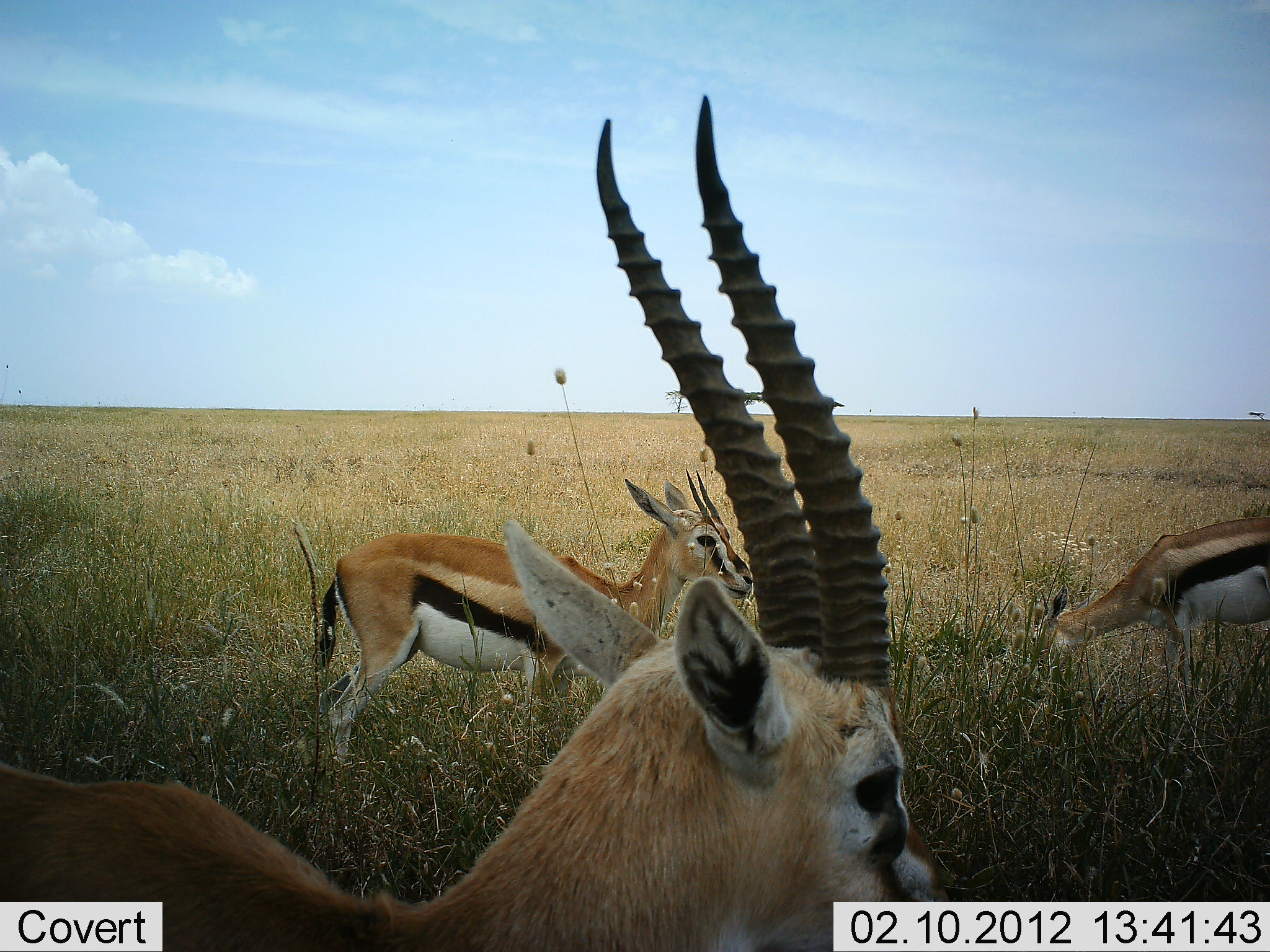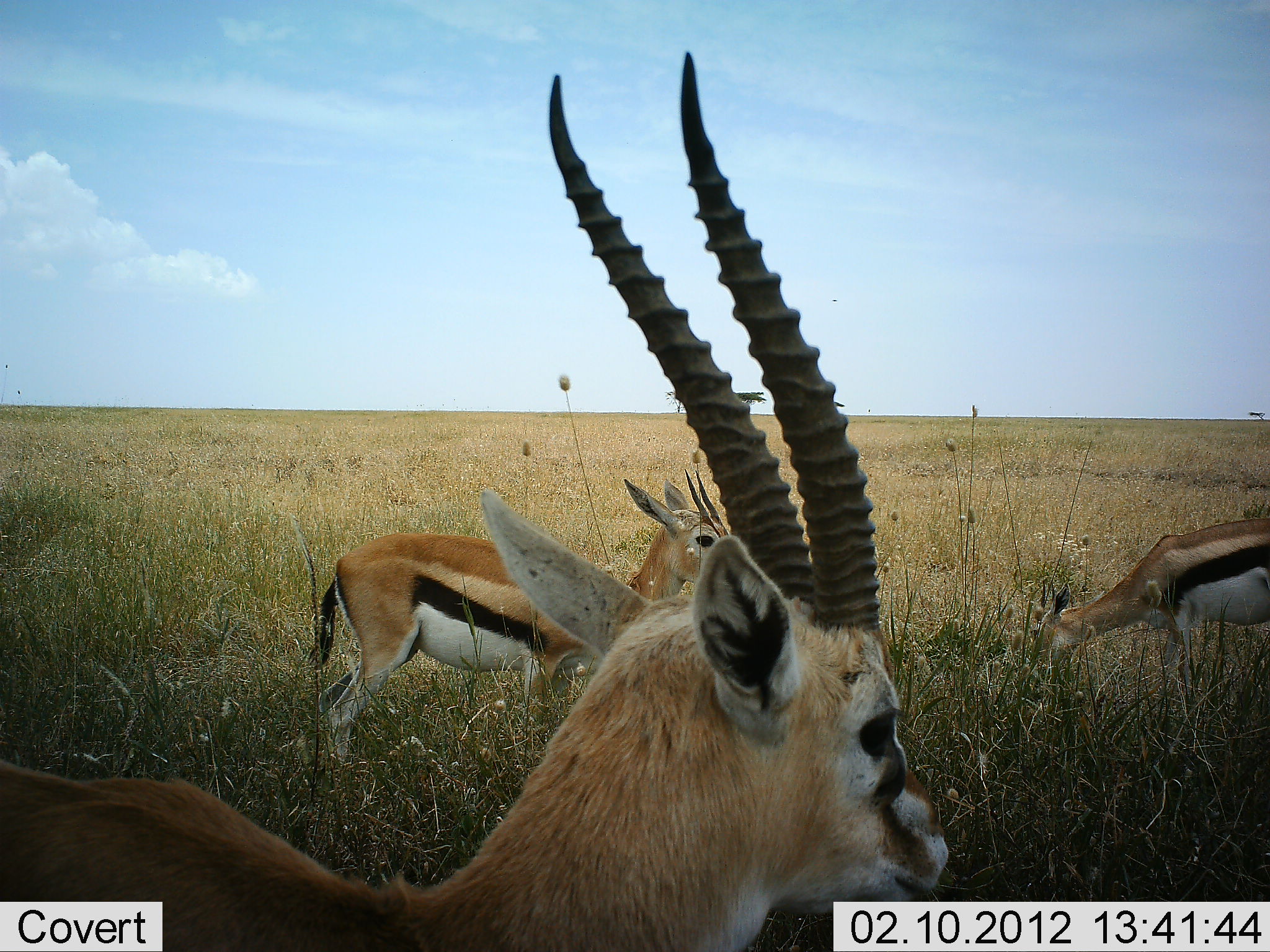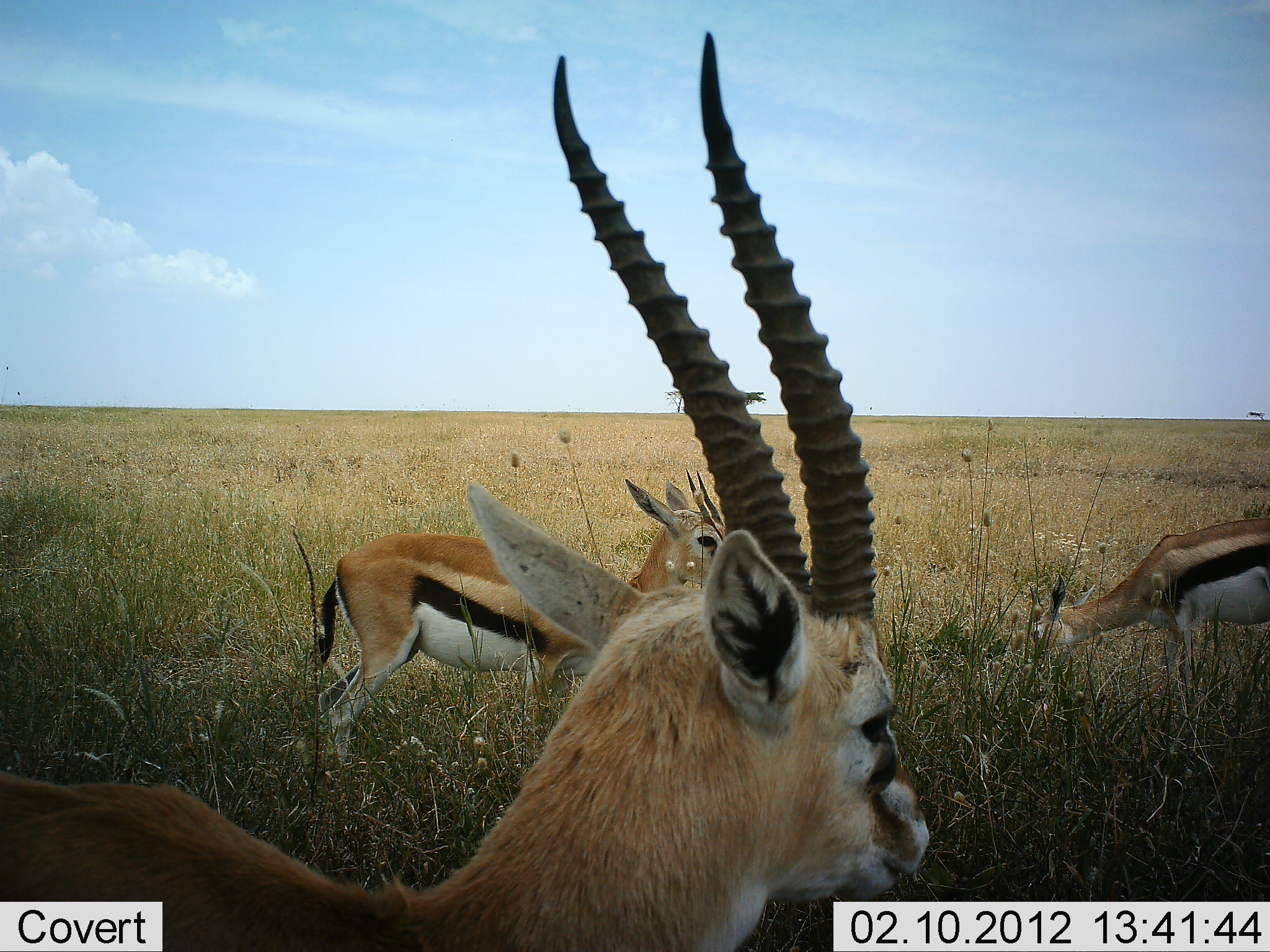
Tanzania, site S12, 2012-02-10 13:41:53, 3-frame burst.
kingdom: Animalia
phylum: Chordata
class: Mammalia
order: Artiodactyla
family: Bovidae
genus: Eudorcas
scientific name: Eudorcas thomsonii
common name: thomson's gazelle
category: gazellethomsons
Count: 3.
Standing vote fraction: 77%.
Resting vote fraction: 0%.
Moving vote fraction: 14%.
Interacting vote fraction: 5%.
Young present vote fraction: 0%.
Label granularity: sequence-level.